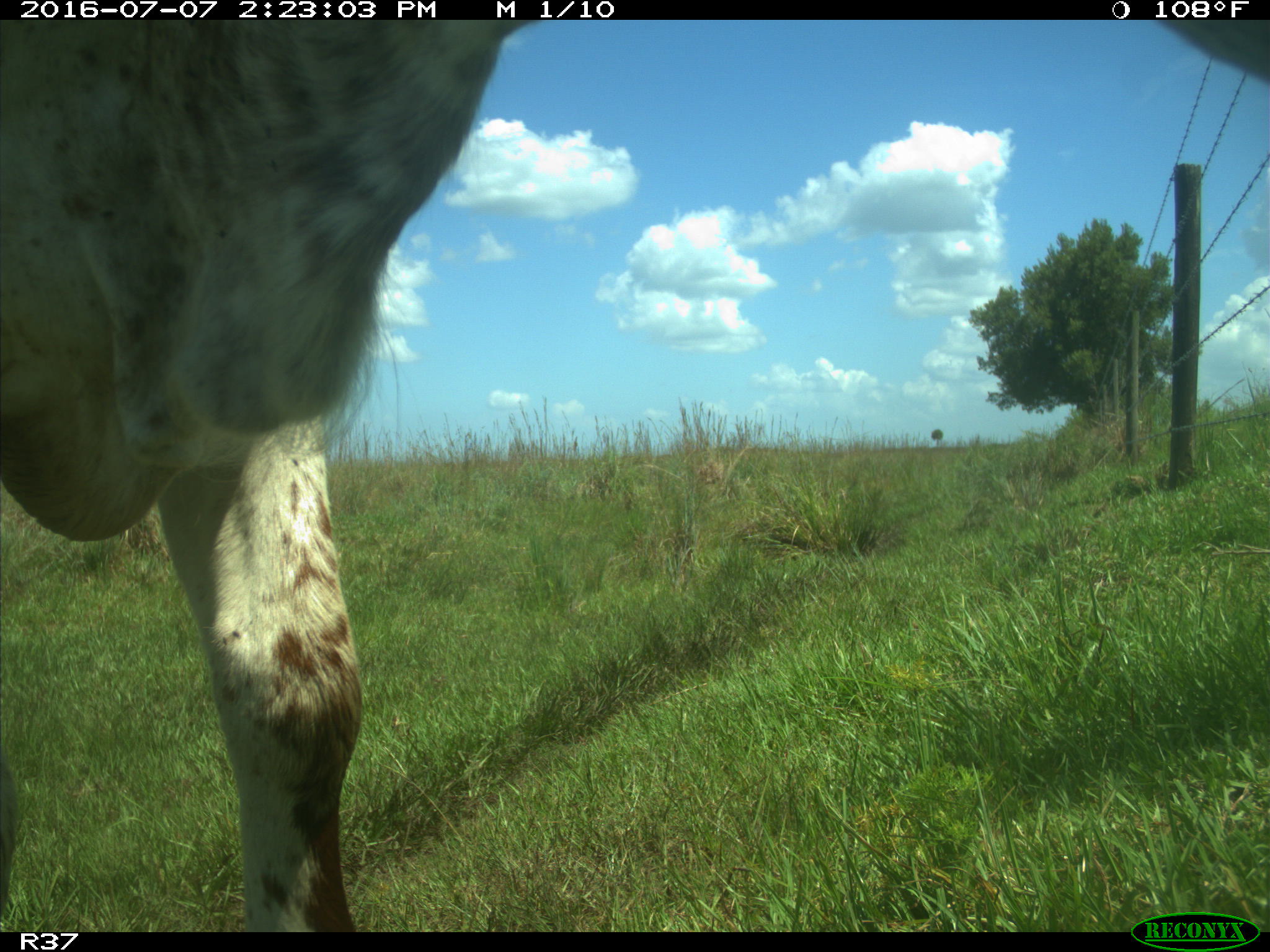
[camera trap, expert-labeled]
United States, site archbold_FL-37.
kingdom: Animalia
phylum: Chordata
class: Mammalia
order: Artiodactyla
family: Bovidae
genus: Bos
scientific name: Bos taurus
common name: domestic cow